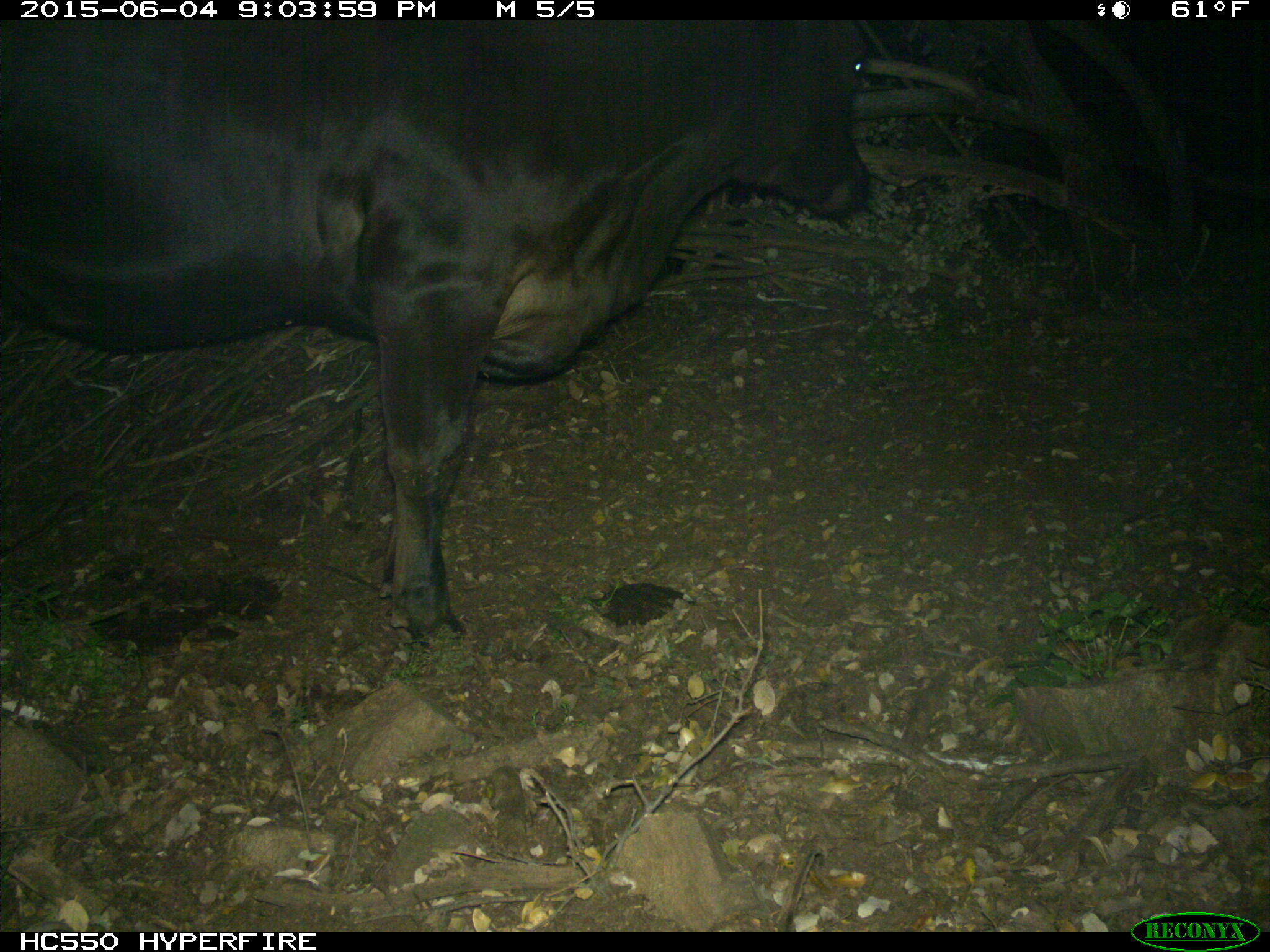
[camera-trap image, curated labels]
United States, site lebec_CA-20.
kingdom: Animalia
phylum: Chordata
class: Mammalia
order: Artiodactyla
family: Bovidae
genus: Bos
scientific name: Bos taurus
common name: domestic cow